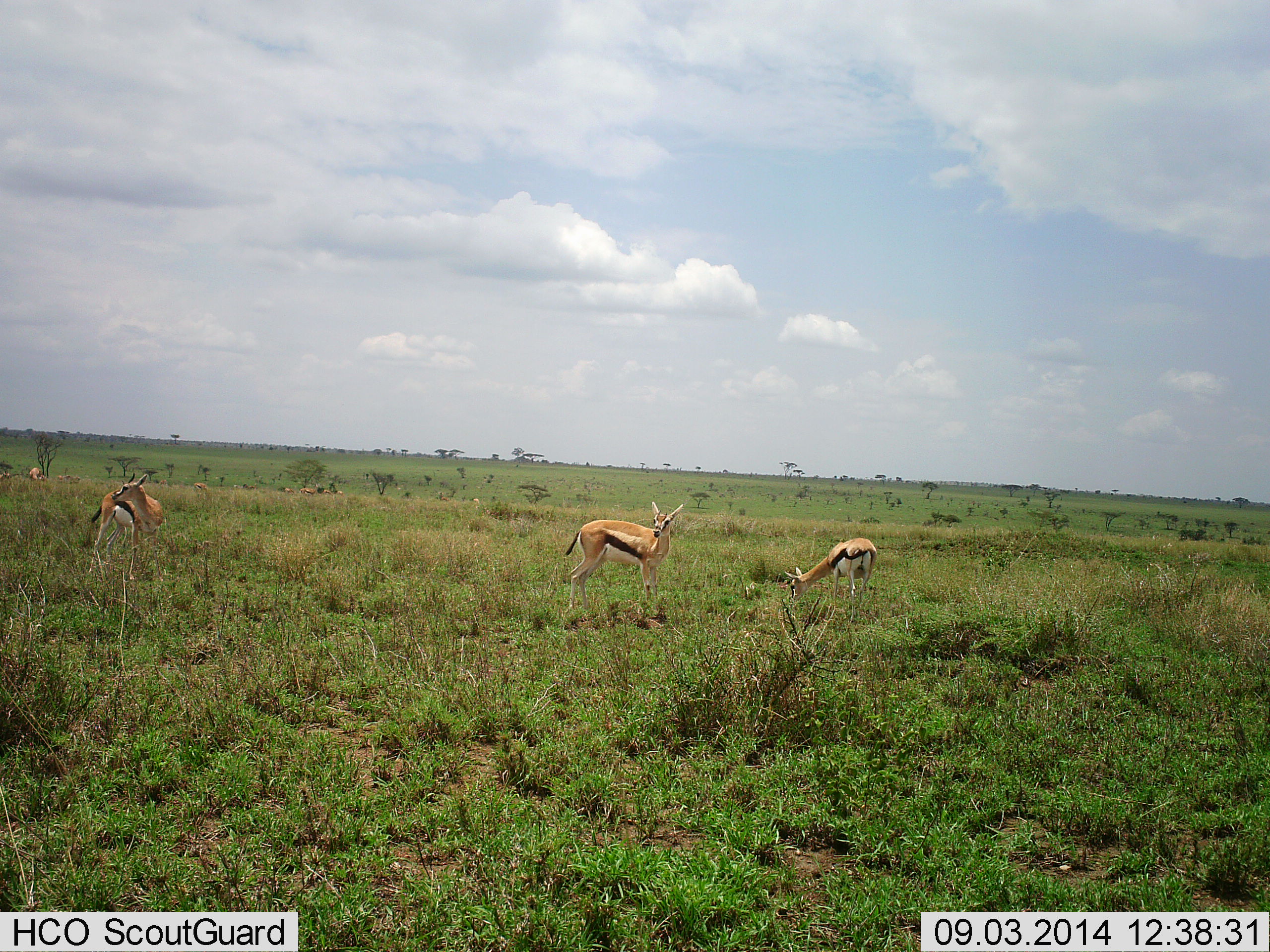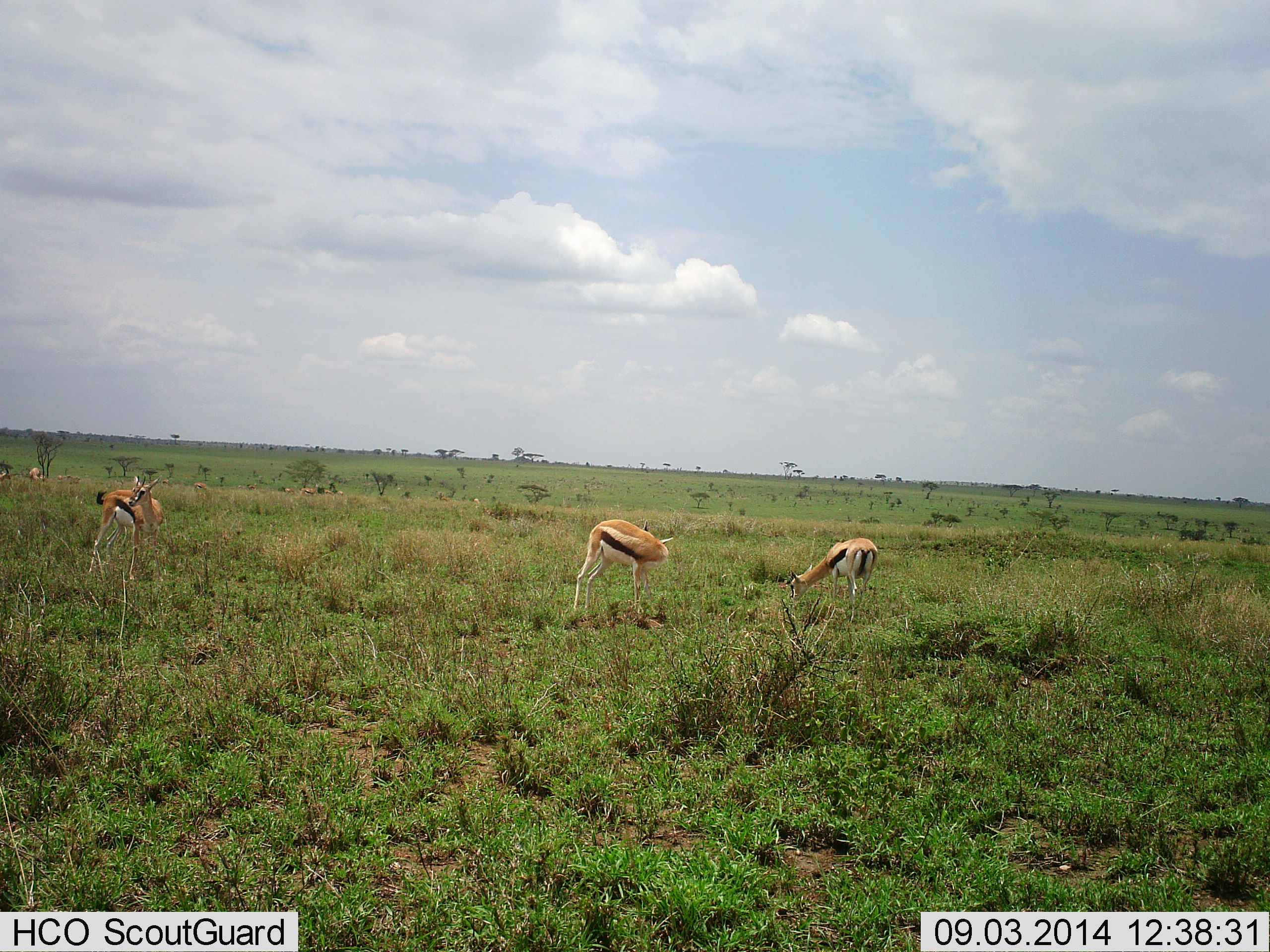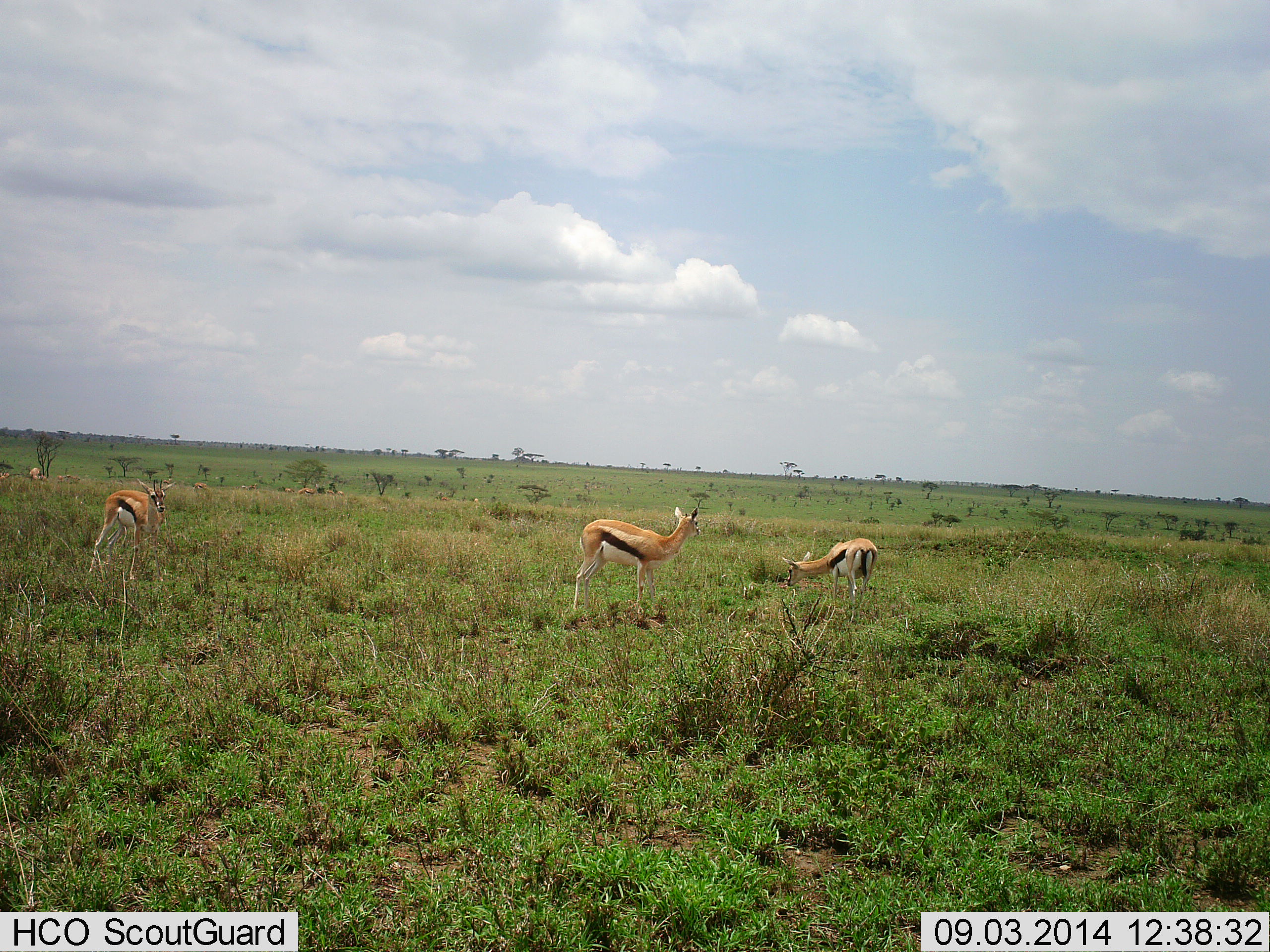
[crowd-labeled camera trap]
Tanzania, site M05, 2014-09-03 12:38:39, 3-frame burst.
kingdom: Animalia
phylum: Chordata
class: Mammalia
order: Artiodactyla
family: Bovidae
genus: Eudorcas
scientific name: Eudorcas thomsonii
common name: thomson's gazelle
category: gazellethomsons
Gazellethomsons (thomson's gazelle) (Eudorcas thomsonii), count 3. Behavior (volunteer vote fractions): standing 70%, resting 0%, moving 10%, interacting 0%. Young present (vote fraction): 0%. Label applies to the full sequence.